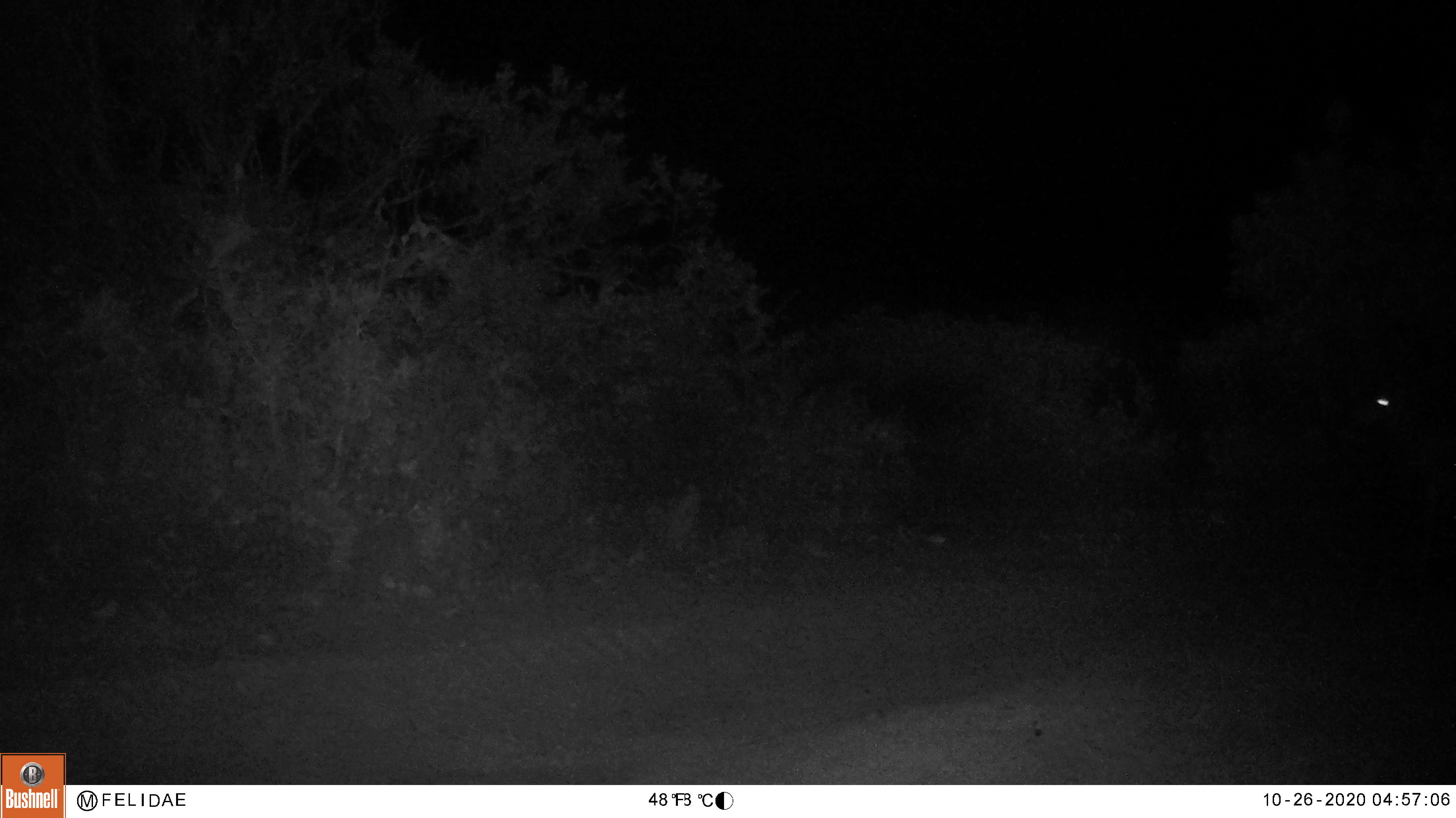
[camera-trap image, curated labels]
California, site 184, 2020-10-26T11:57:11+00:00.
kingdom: Animalia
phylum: Chordata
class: Mammalia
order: Artiodactyla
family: Cervidae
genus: Odocoileus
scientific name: Odocoileus hemionus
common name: mule deer